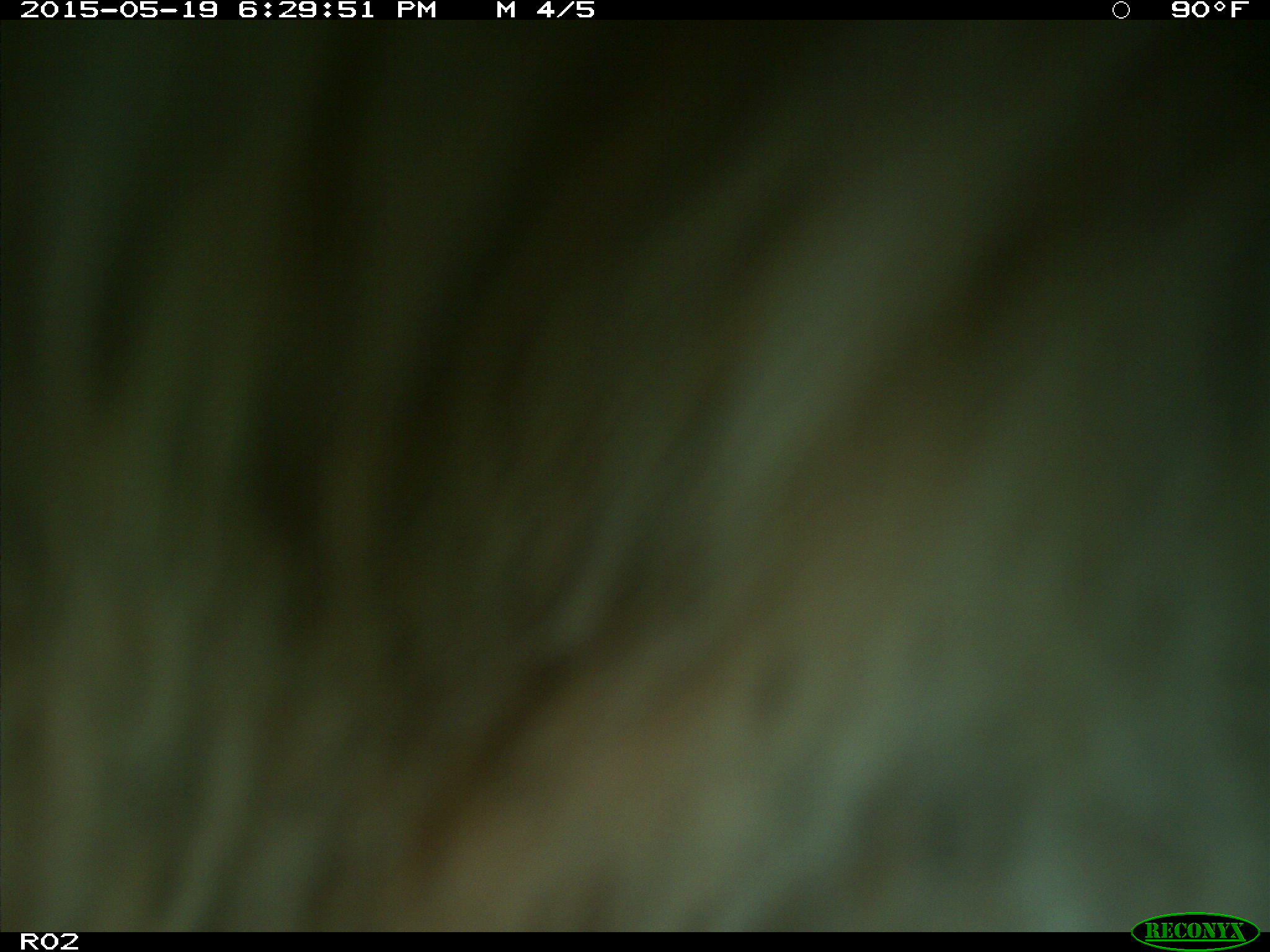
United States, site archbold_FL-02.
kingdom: Animalia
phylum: Chordata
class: Mammalia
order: Artiodactyla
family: Bovidae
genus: Bos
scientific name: Bos taurus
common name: domestic cow